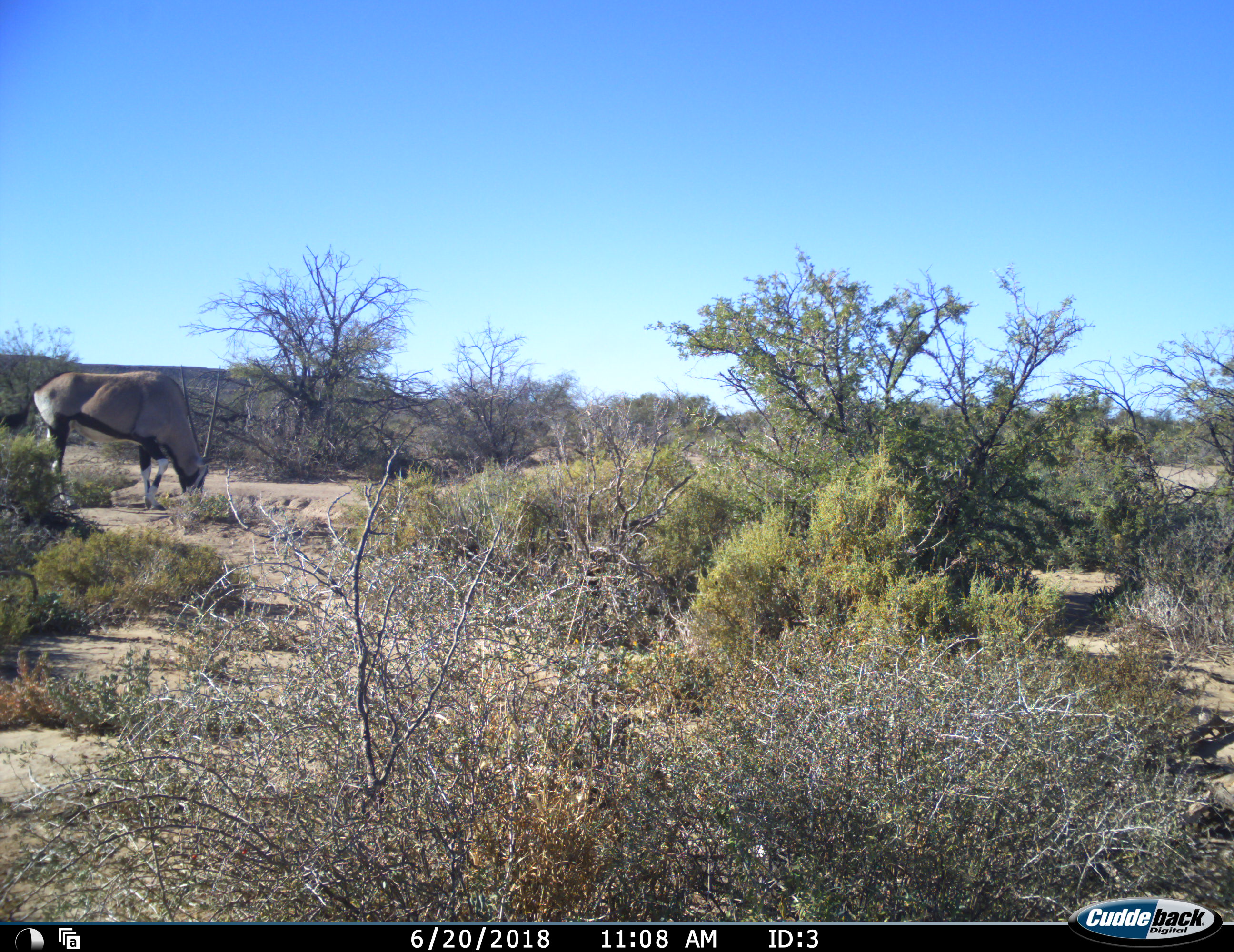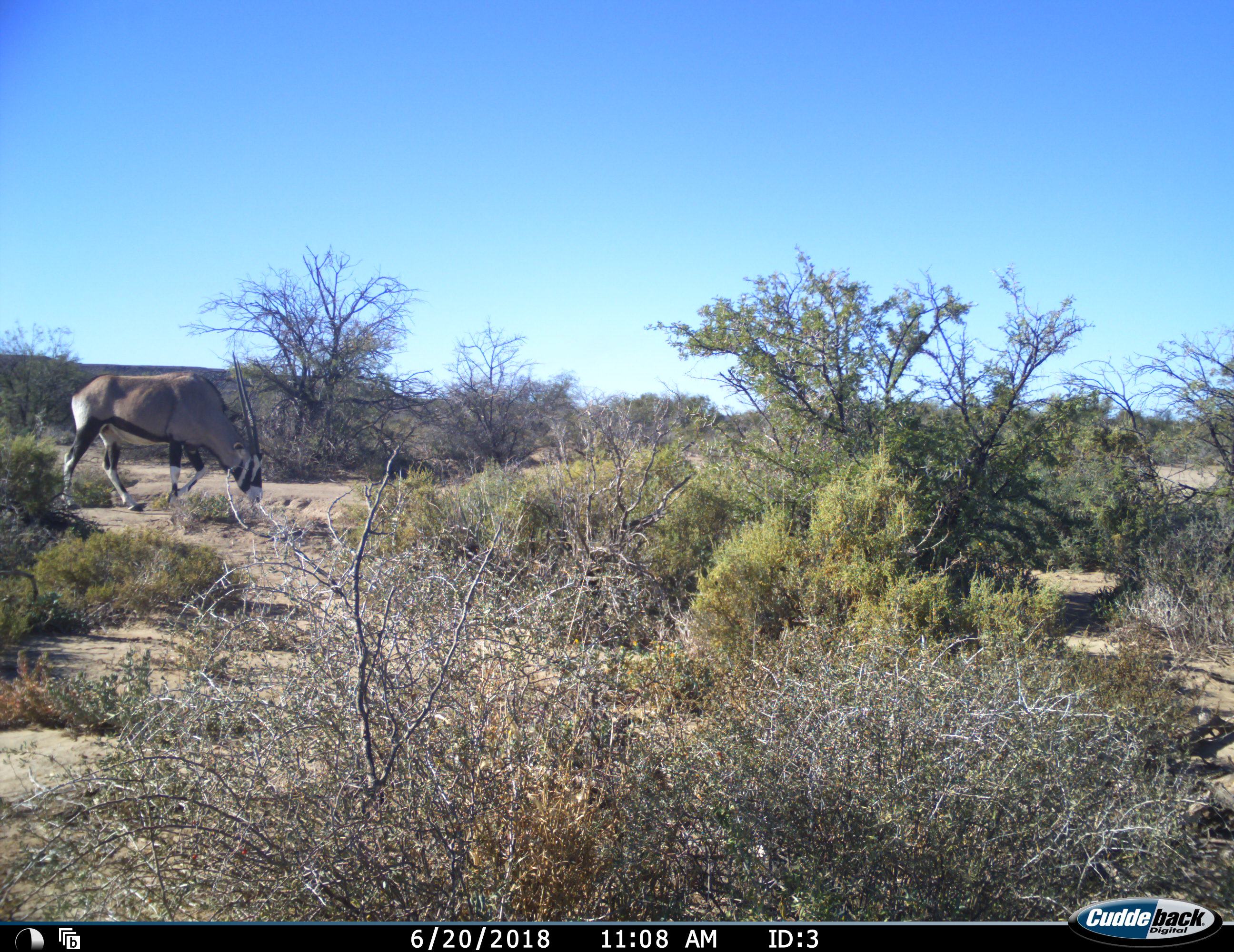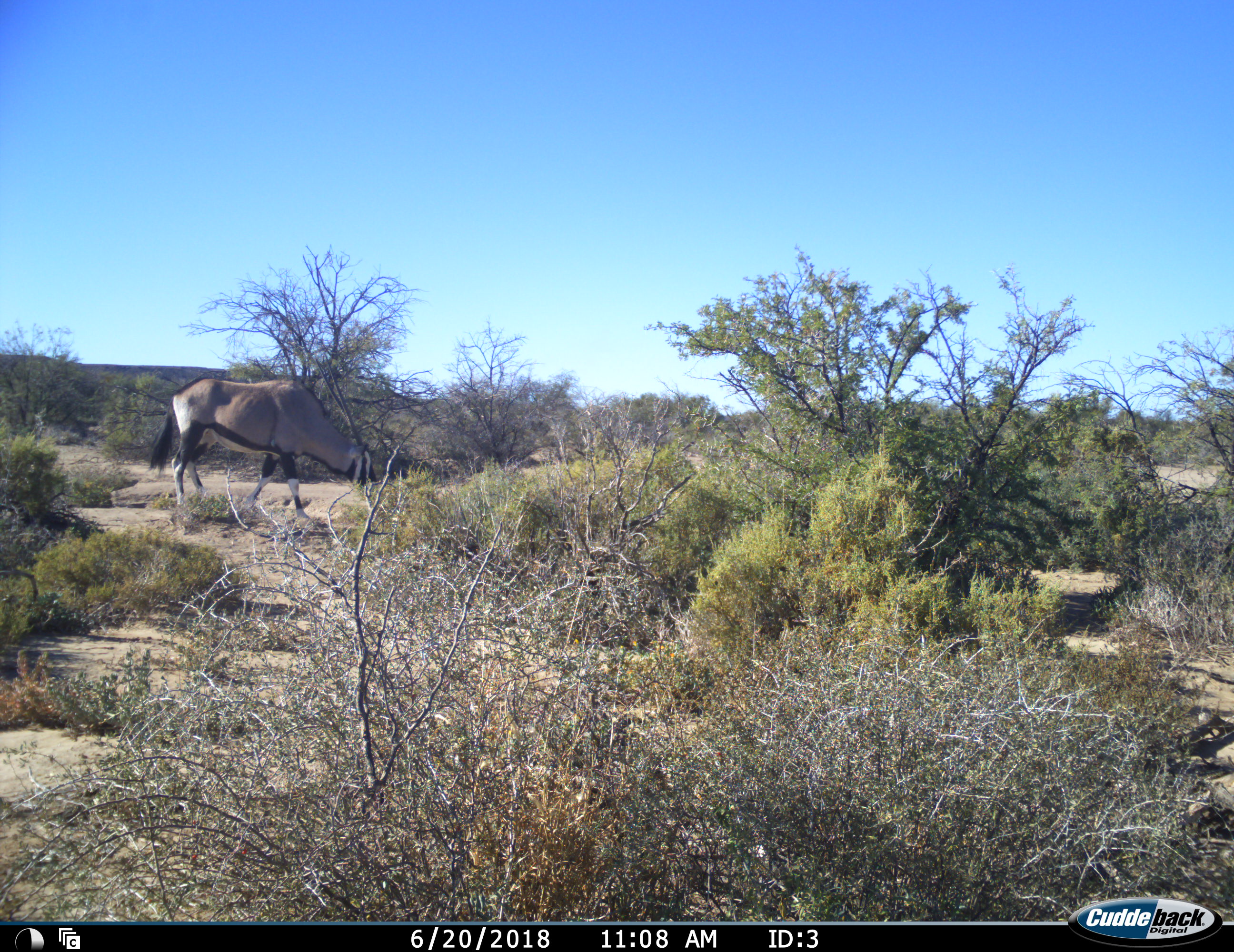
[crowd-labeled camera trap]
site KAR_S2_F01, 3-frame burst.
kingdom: Animalia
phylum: Chordata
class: Mammalia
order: Artiodactyla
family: Bovidae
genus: Oryx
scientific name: Oryx gazella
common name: gemsbok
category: oryx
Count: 1.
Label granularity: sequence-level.